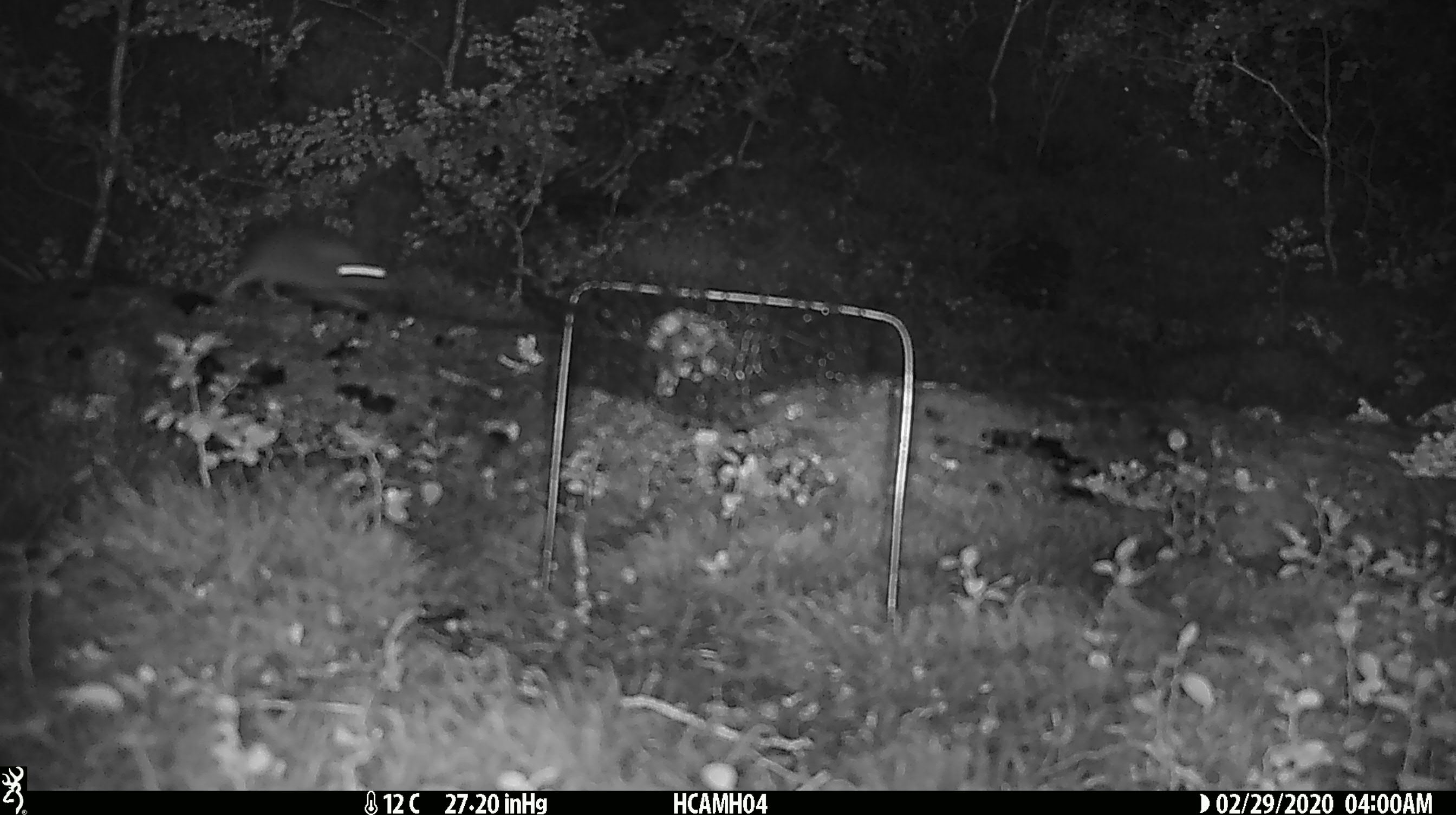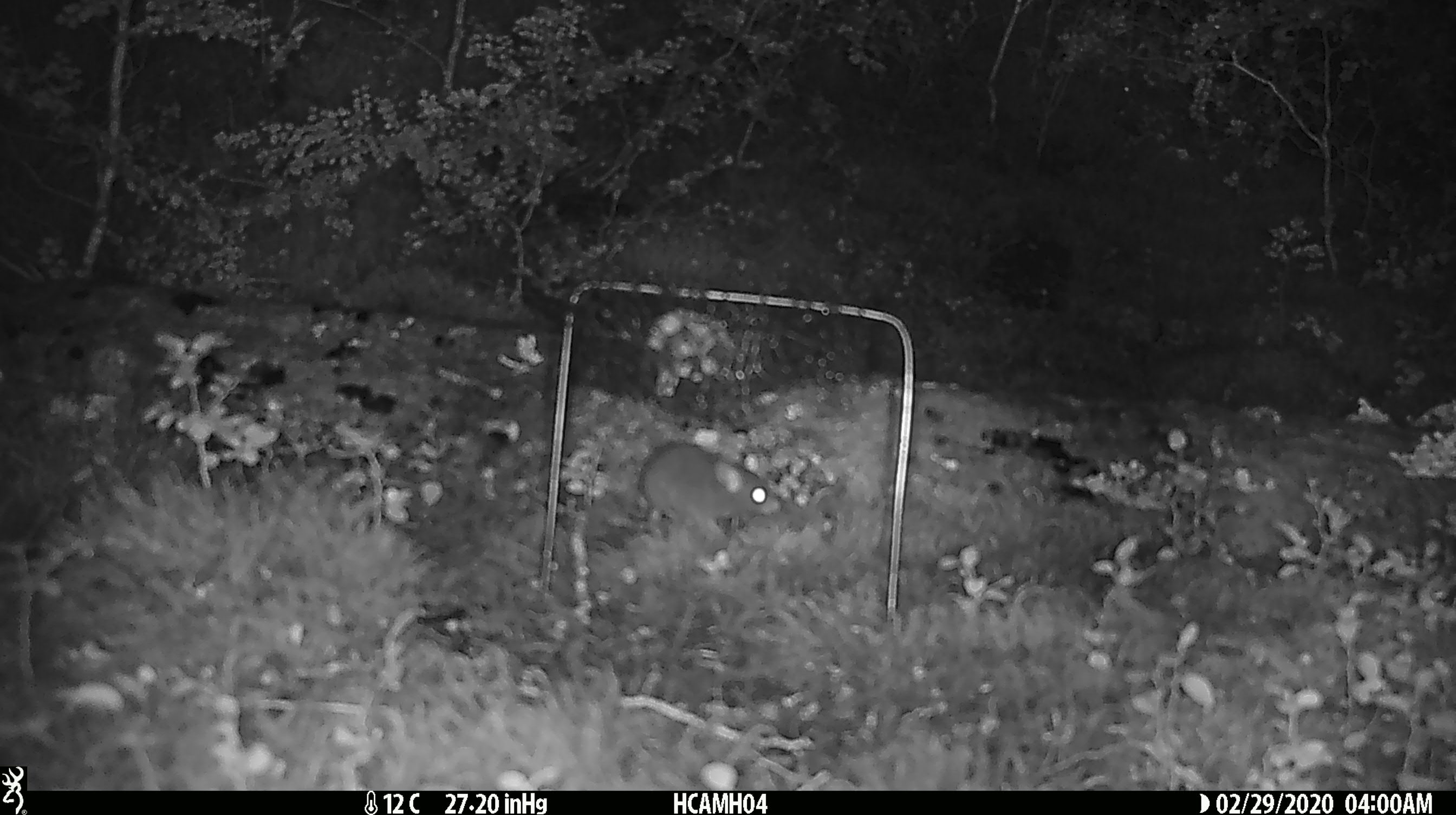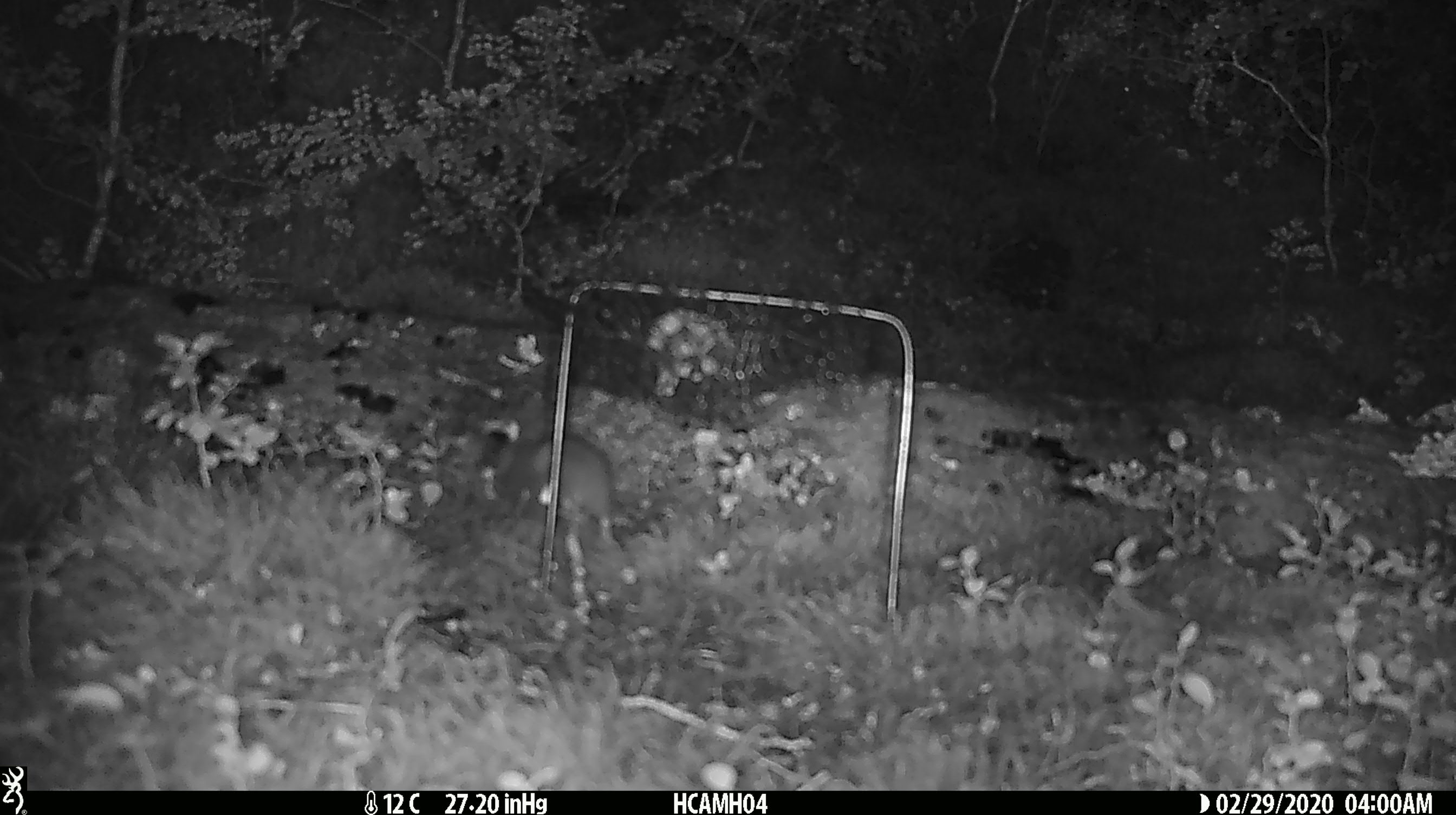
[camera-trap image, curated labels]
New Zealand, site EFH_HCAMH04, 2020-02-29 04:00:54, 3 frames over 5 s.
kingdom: Animalia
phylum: Chordata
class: Mammalia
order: Rodentia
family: Muridae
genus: Mus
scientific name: Mus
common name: mouse